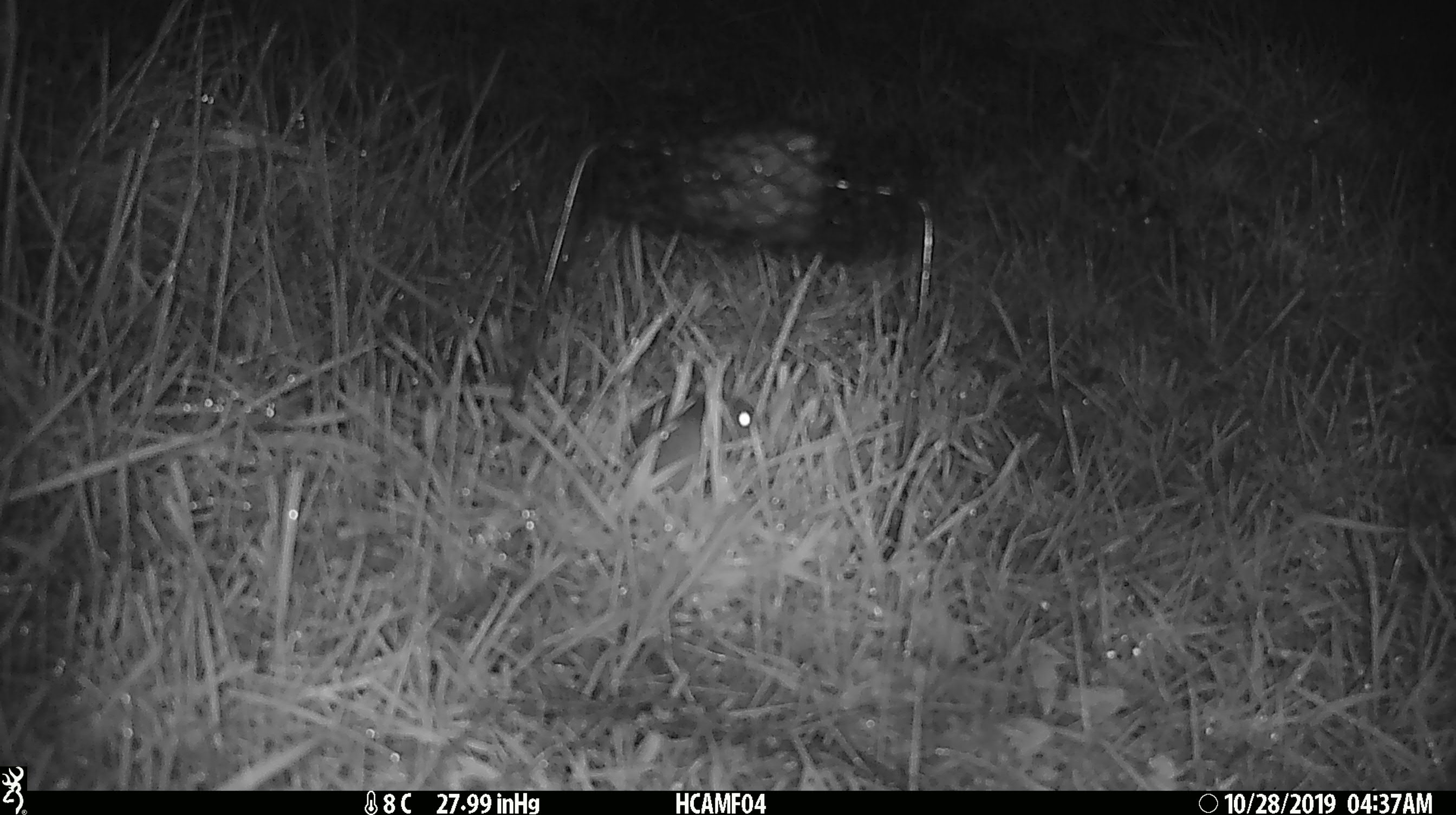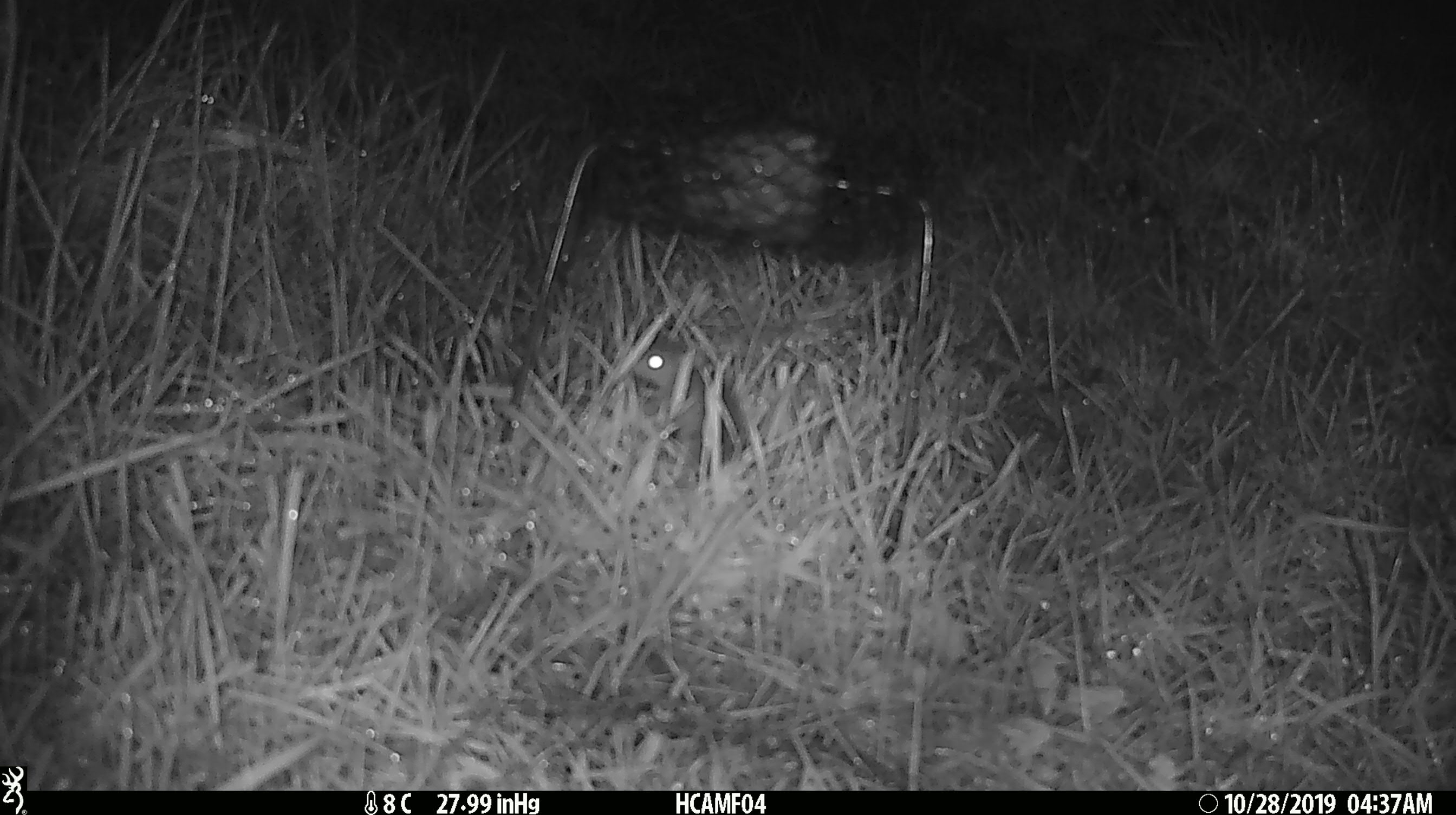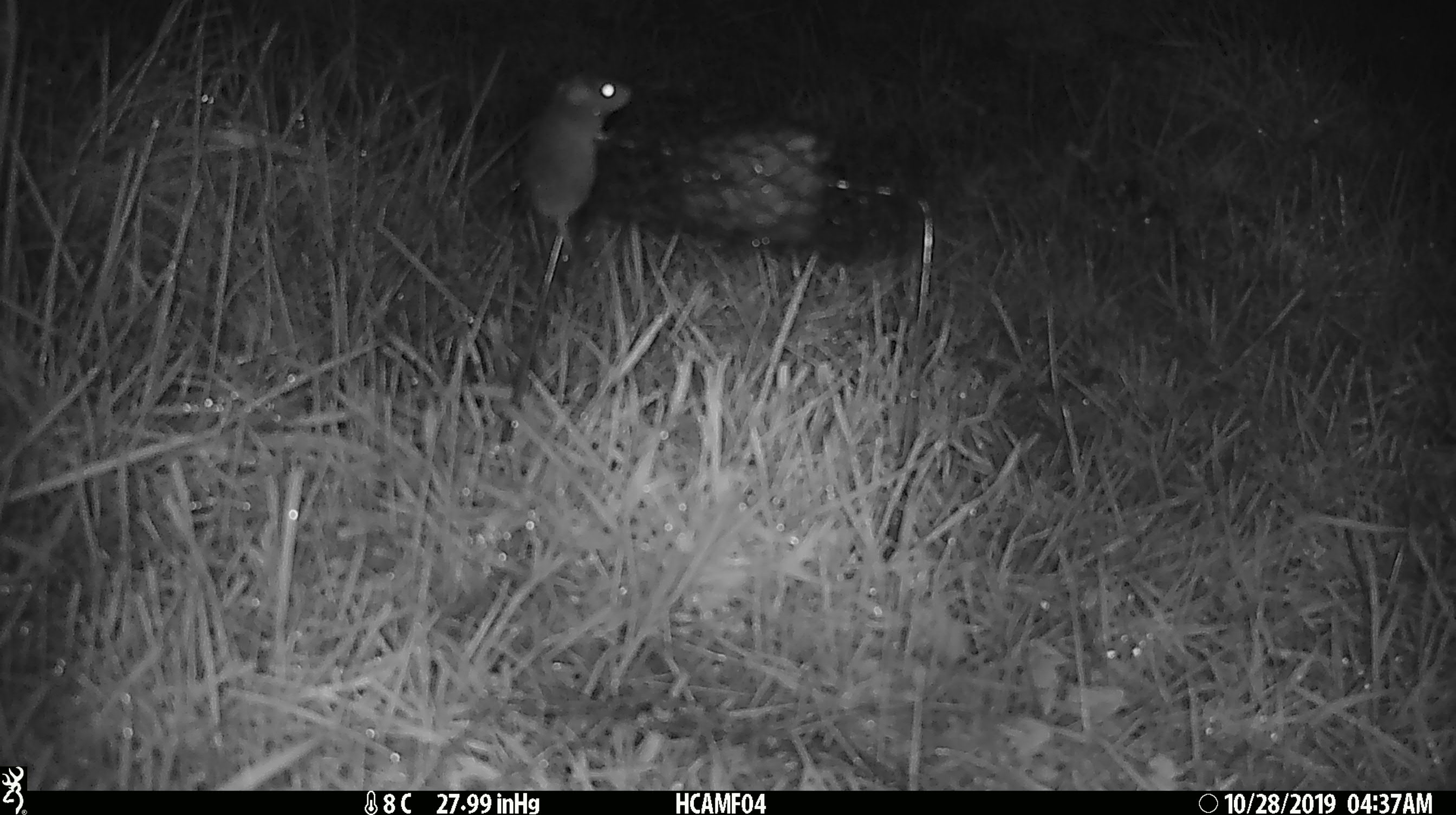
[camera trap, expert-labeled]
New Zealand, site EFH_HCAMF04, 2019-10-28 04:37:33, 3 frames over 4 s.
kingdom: Animalia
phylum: Chordata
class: Mammalia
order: Rodentia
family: Muridae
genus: Mus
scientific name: Mus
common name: mouse